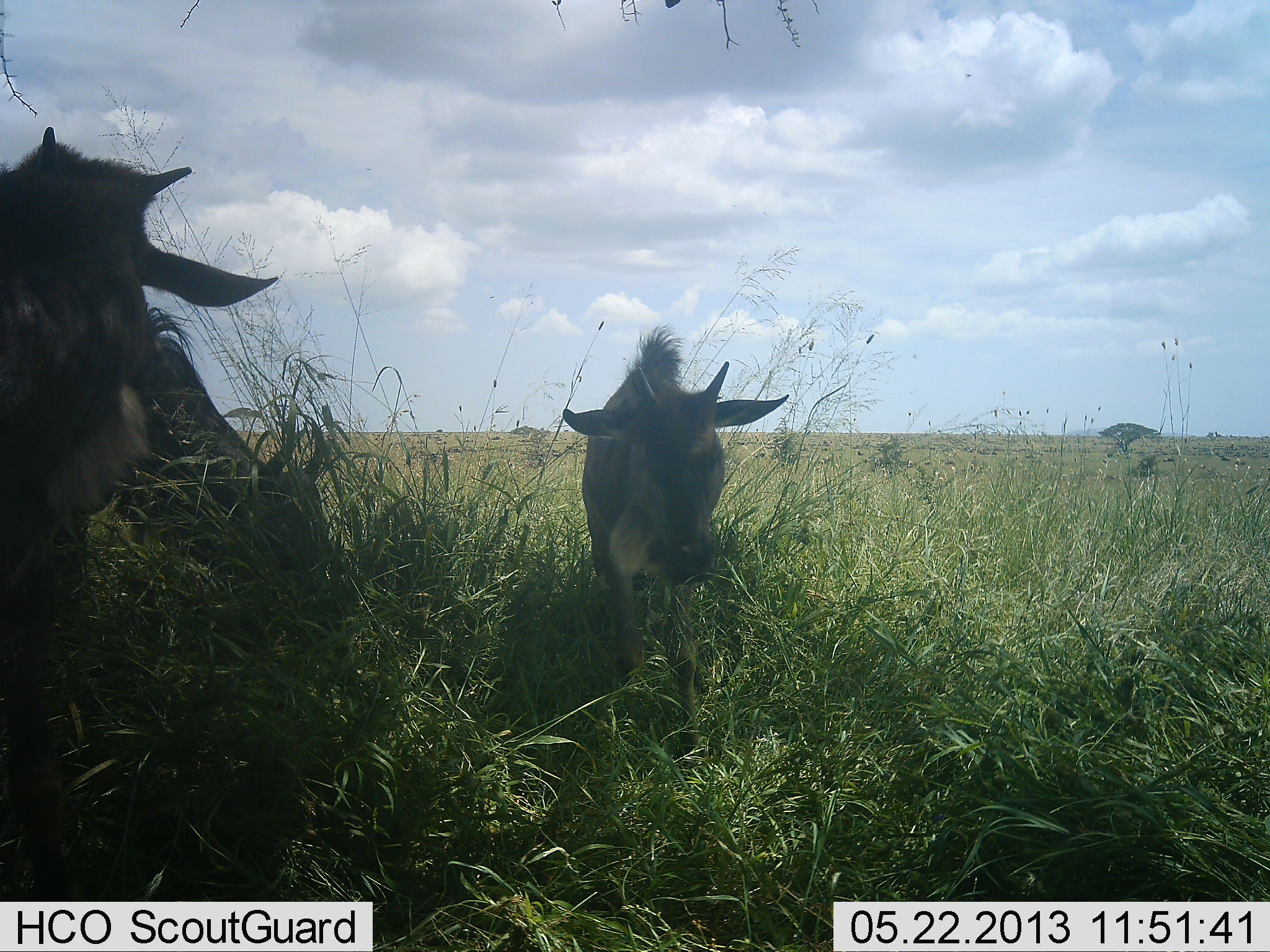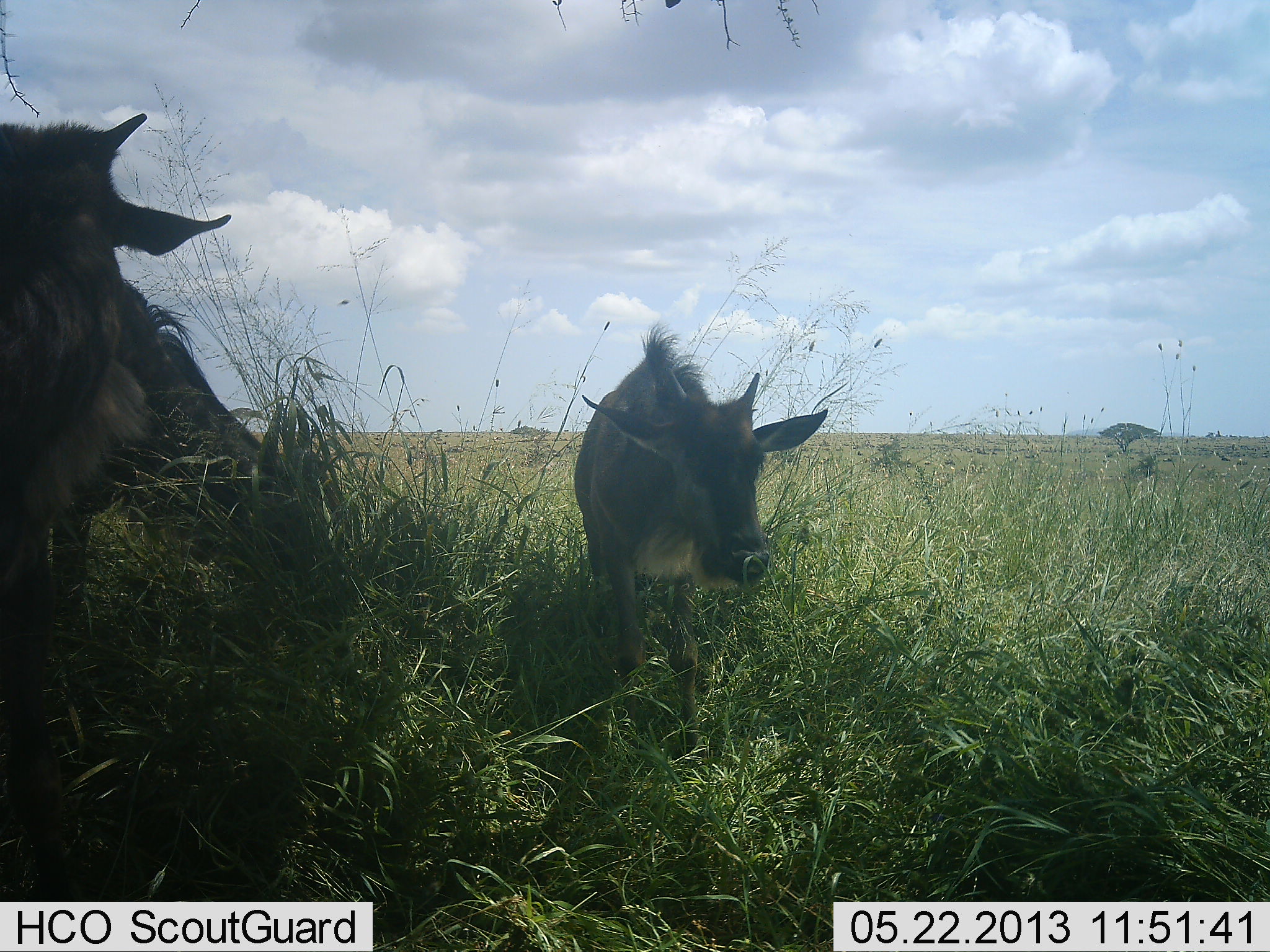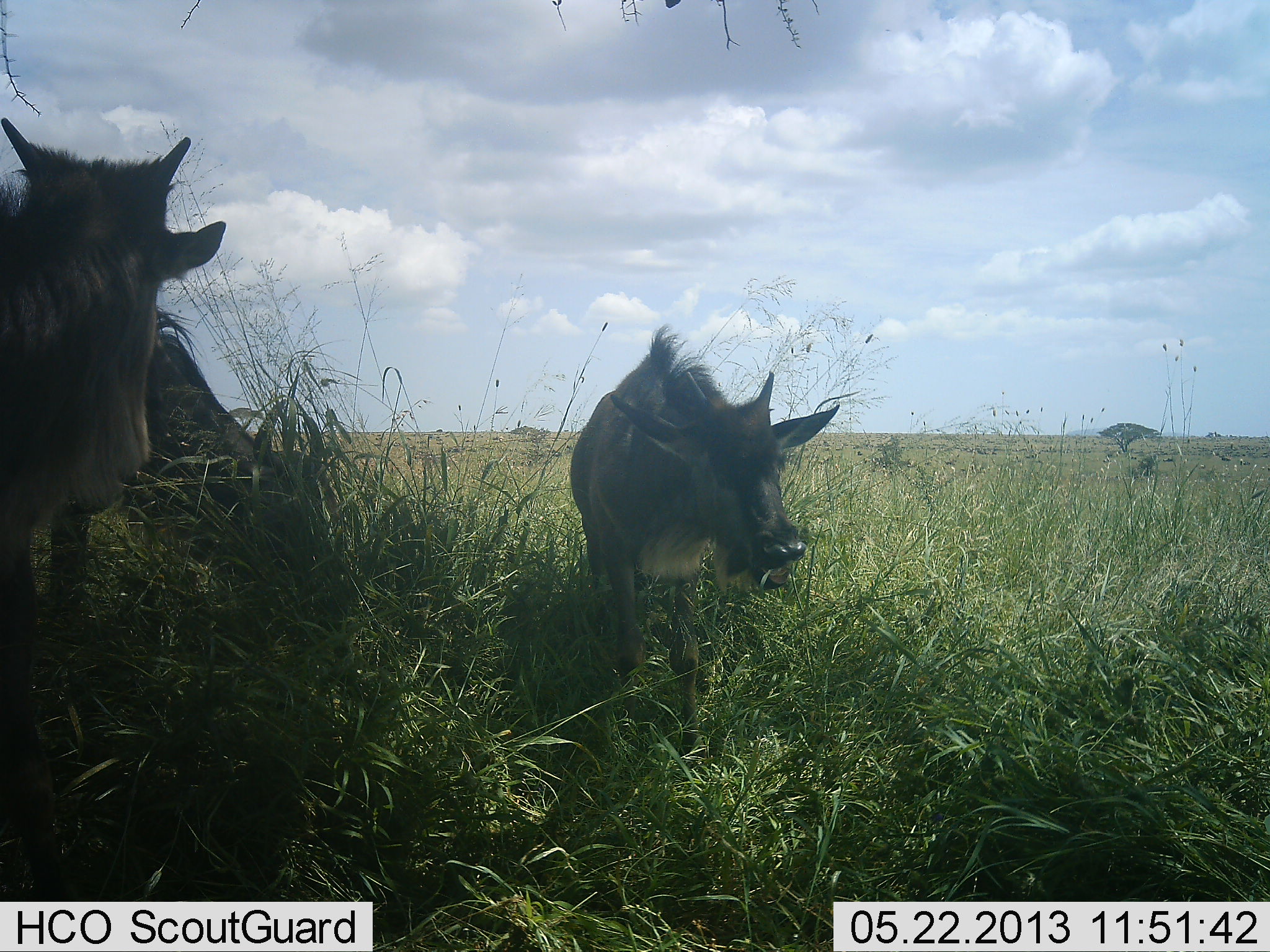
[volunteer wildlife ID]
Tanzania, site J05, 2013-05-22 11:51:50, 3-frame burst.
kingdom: Animalia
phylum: Chordata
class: Mammalia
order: Artiodactyla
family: Bovidae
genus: Connochaetes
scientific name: Connochaetes taurinus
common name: blue wildebeest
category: wildebeest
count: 3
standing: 87%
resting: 13%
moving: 7%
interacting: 0%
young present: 73%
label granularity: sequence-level